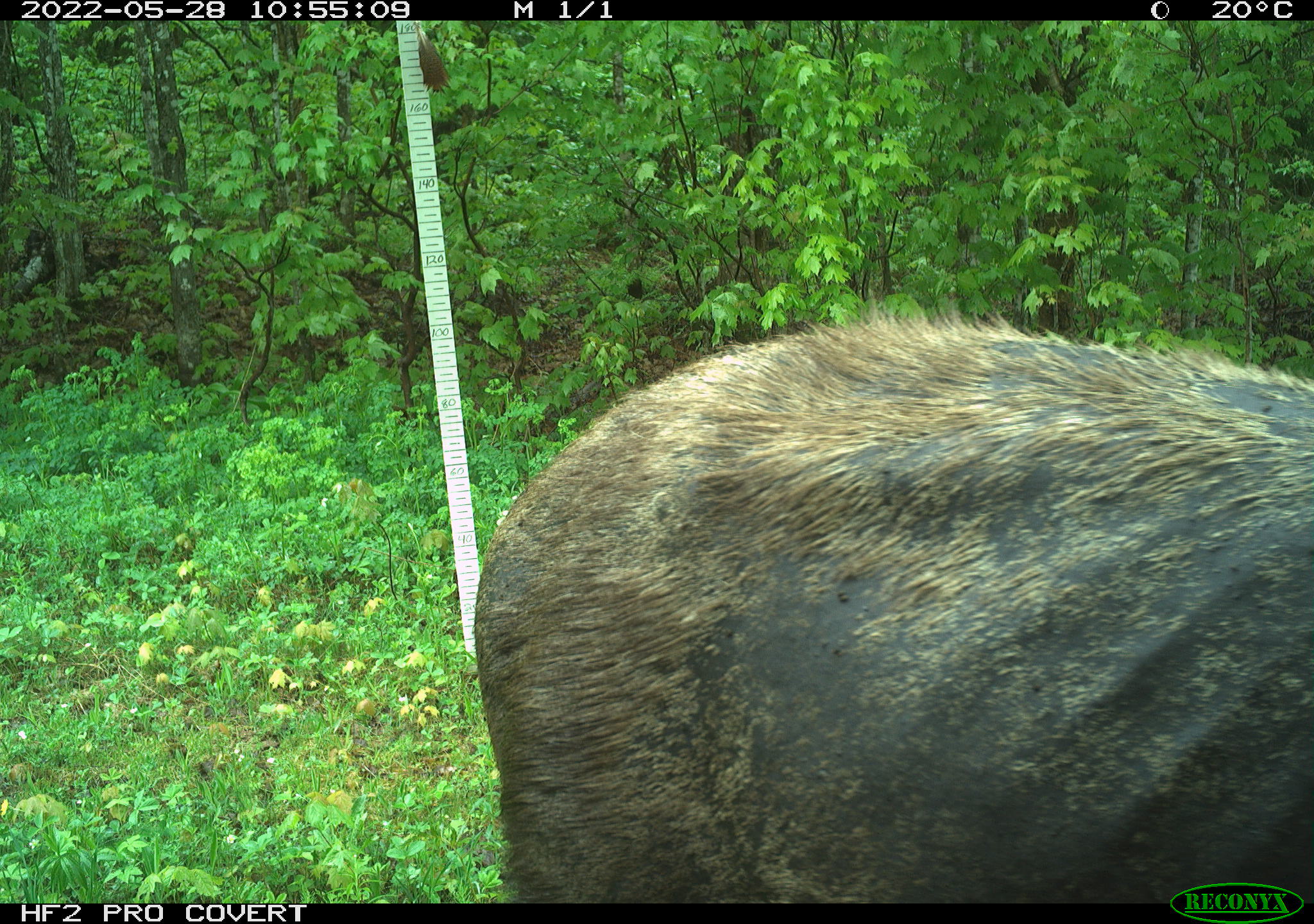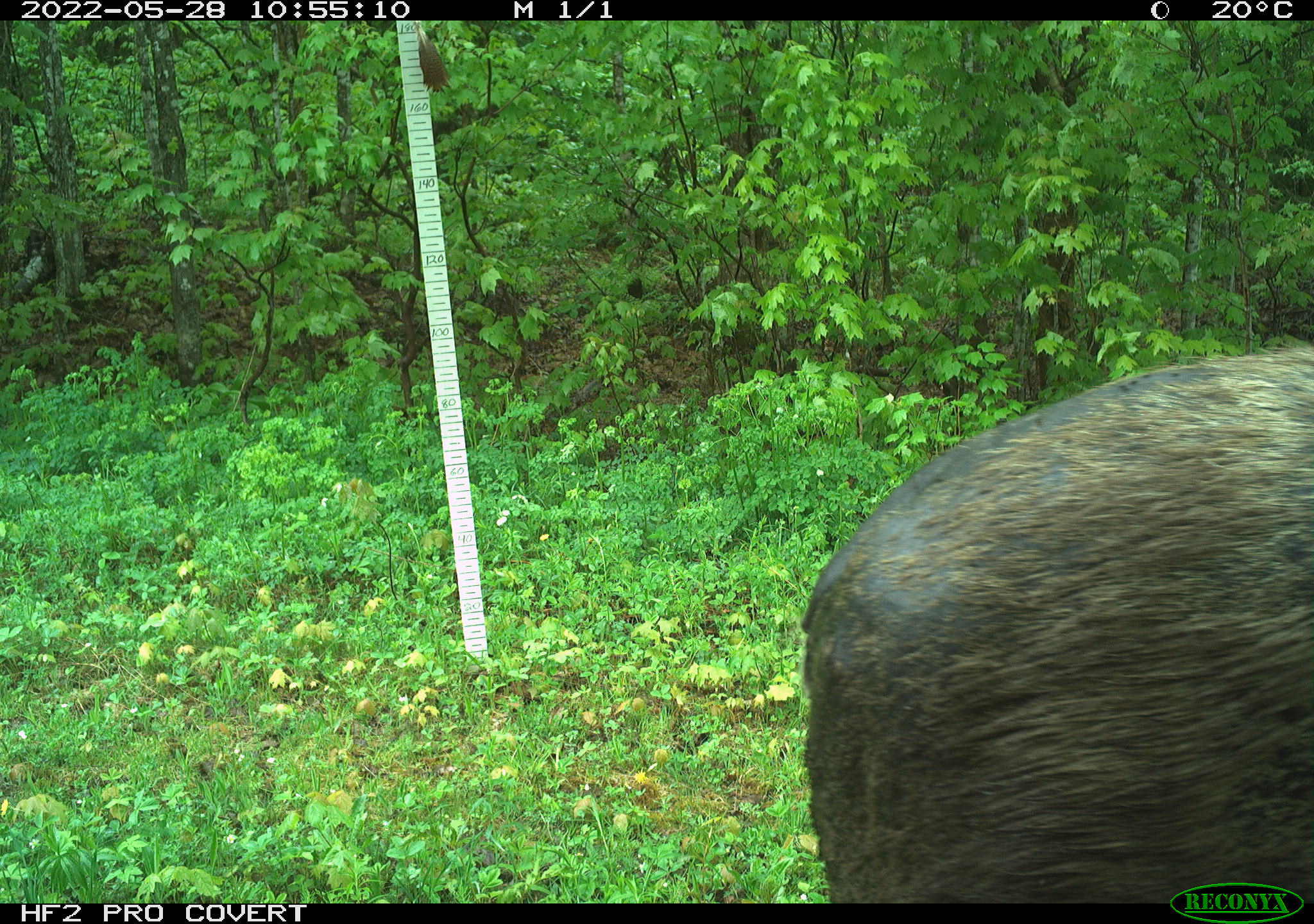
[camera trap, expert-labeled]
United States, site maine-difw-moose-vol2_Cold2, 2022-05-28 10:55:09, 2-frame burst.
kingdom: Animalia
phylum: Chordata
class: Mammalia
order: Artiodactyla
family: Cervidae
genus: Alces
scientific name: Alces alces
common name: moose